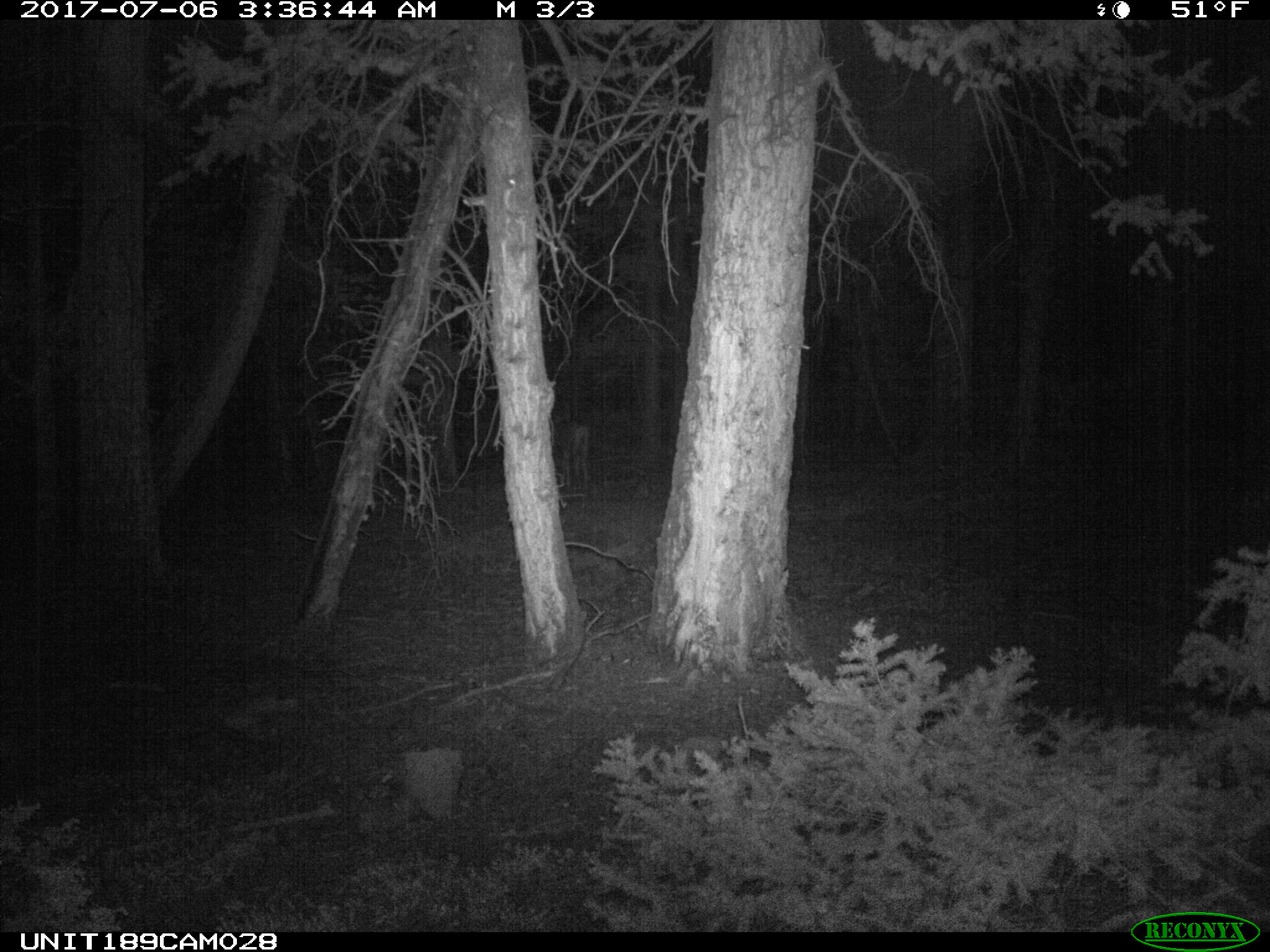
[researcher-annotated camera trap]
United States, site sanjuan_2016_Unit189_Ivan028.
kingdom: Animalia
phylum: Chordata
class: Mammalia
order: Artiodactyla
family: Cervidae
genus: Odocoileus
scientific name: Odocoileus hemionus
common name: mule deer